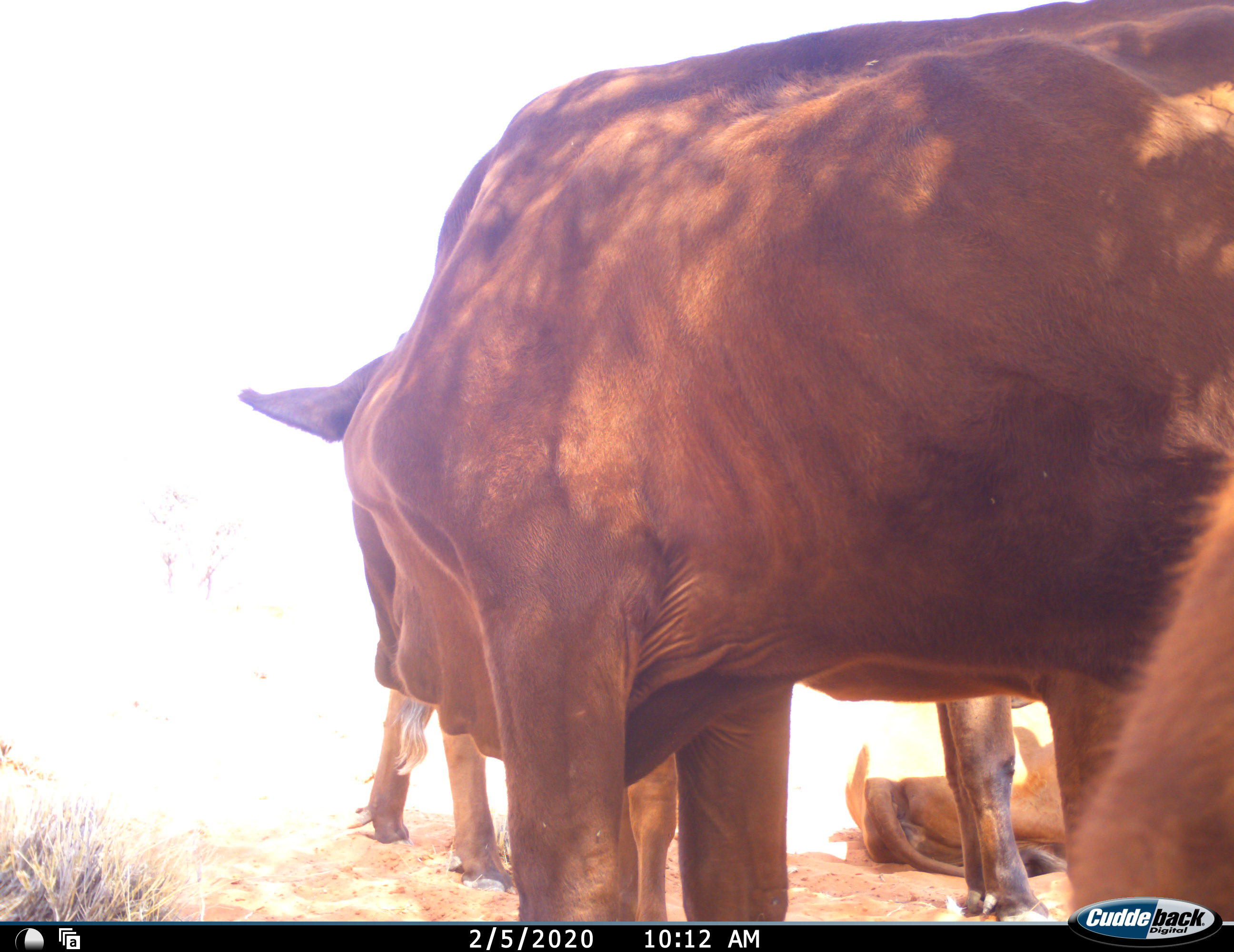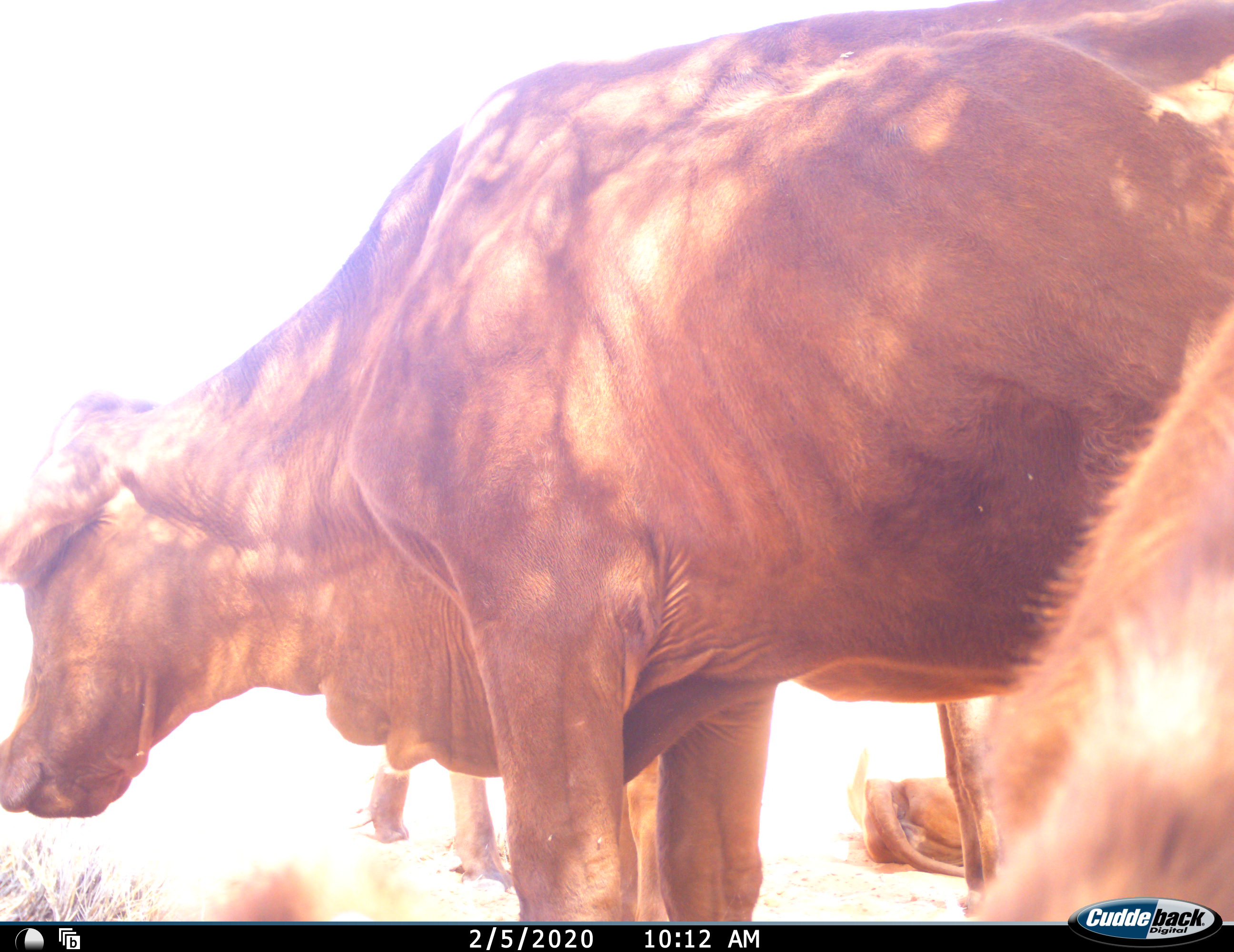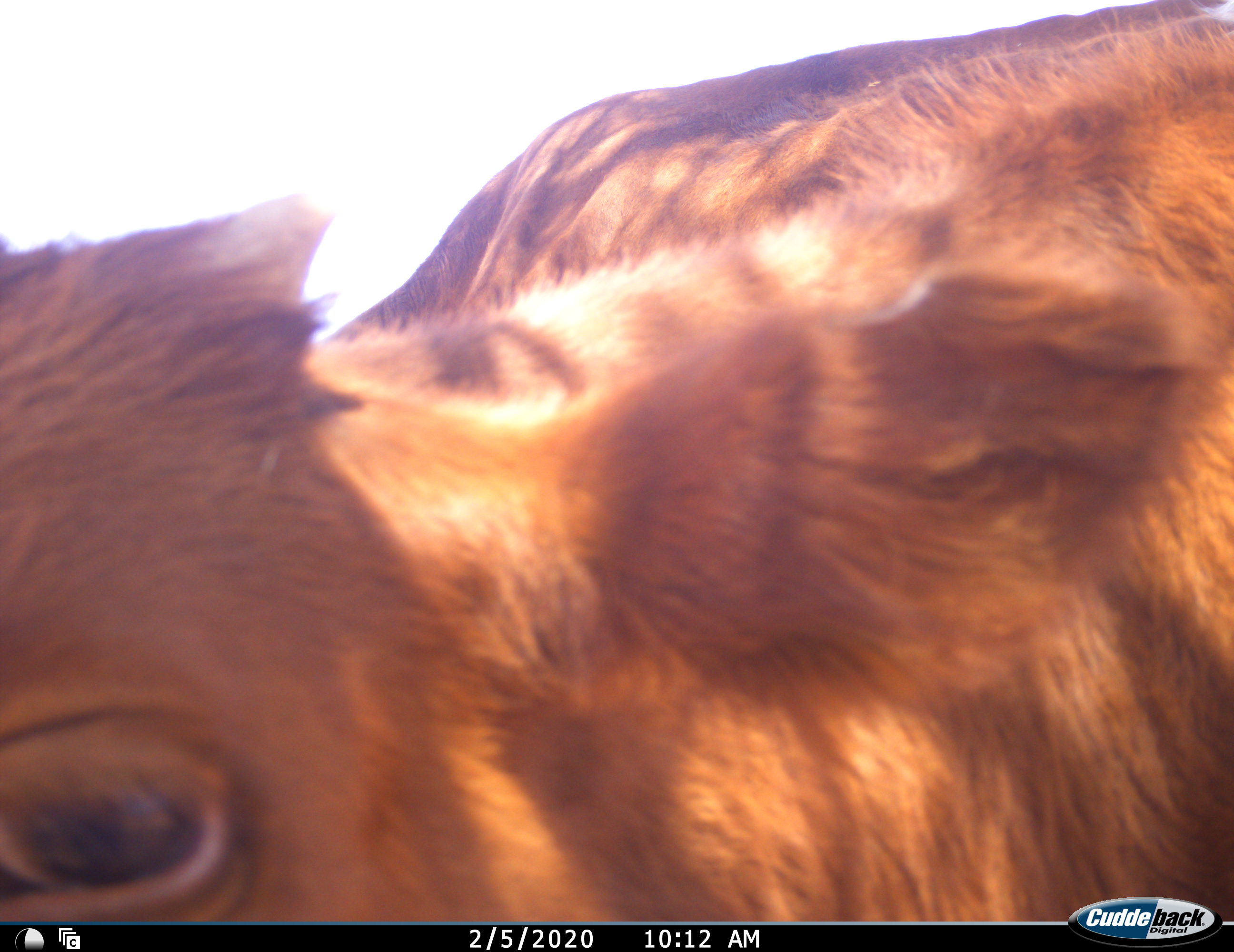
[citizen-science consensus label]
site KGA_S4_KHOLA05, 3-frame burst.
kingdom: Animalia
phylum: Chordata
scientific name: Vertebrata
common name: domestic animal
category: domesticanimal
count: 3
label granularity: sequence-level